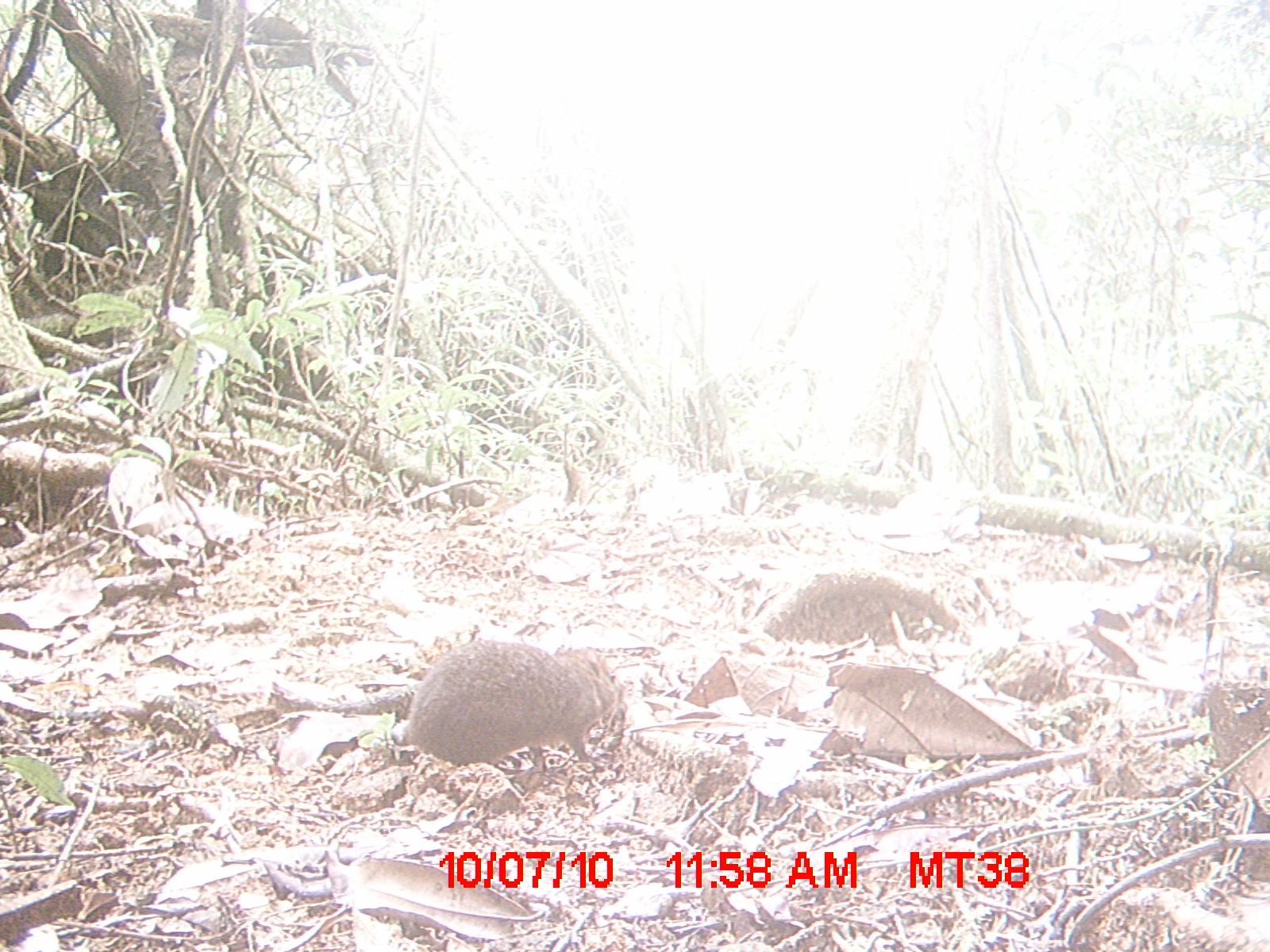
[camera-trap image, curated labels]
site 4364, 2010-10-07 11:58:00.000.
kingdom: Animalia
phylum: Chordata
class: Mammalia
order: Rodentia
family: Muridae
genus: Rattus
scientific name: Rattus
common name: rodent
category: unknown rat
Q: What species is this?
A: Unknown rat (rodent) (Rattus).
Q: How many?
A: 1.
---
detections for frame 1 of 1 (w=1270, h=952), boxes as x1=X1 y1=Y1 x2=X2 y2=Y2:
unknown rat: x1=401 y1=638 x2=632 y2=781